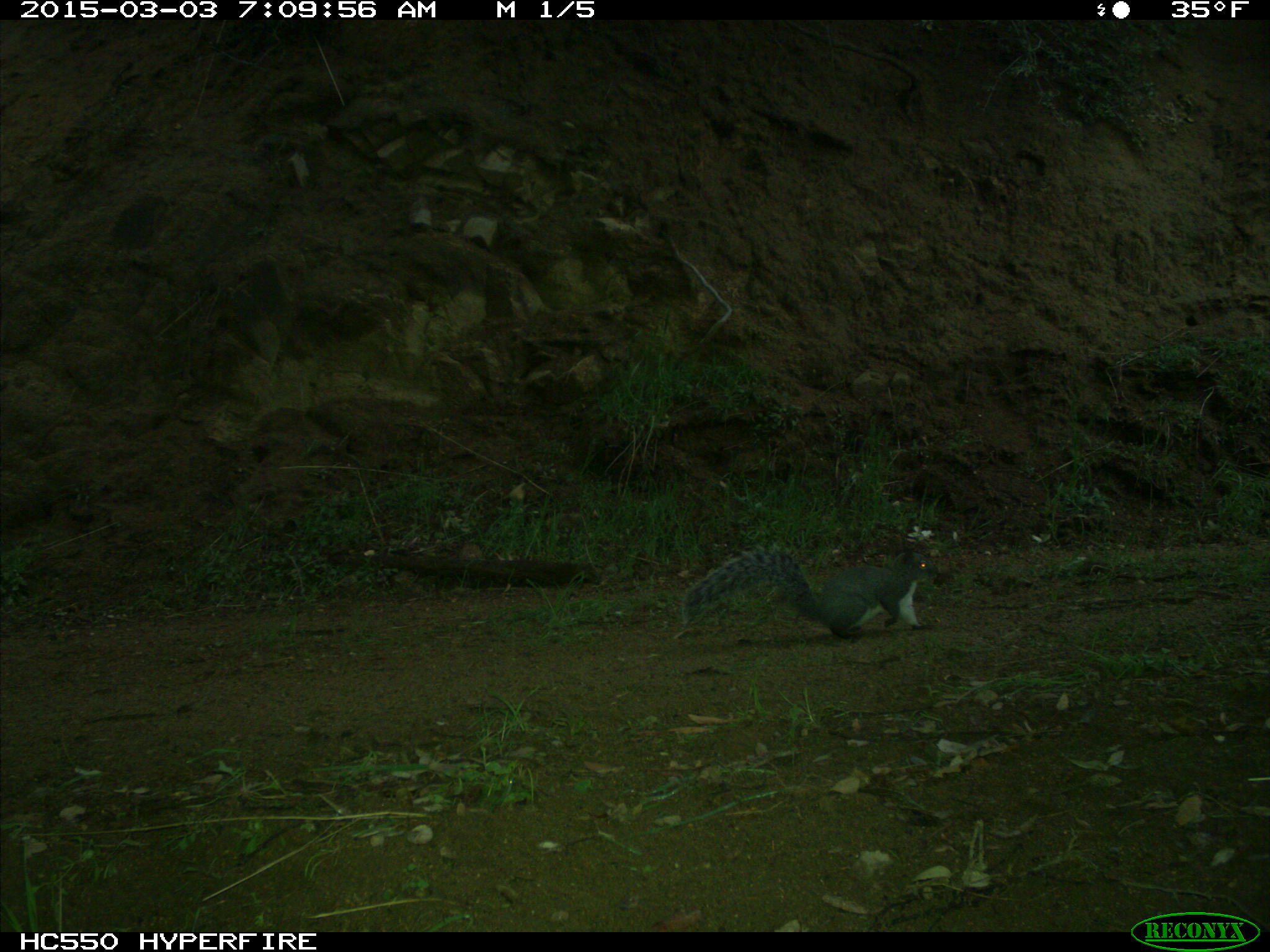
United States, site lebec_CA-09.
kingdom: Animalia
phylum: Chordata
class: Mammalia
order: Rodentia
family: Sciuridae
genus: Sciurus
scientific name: Sciurus carolinensis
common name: eastern gray squirrel